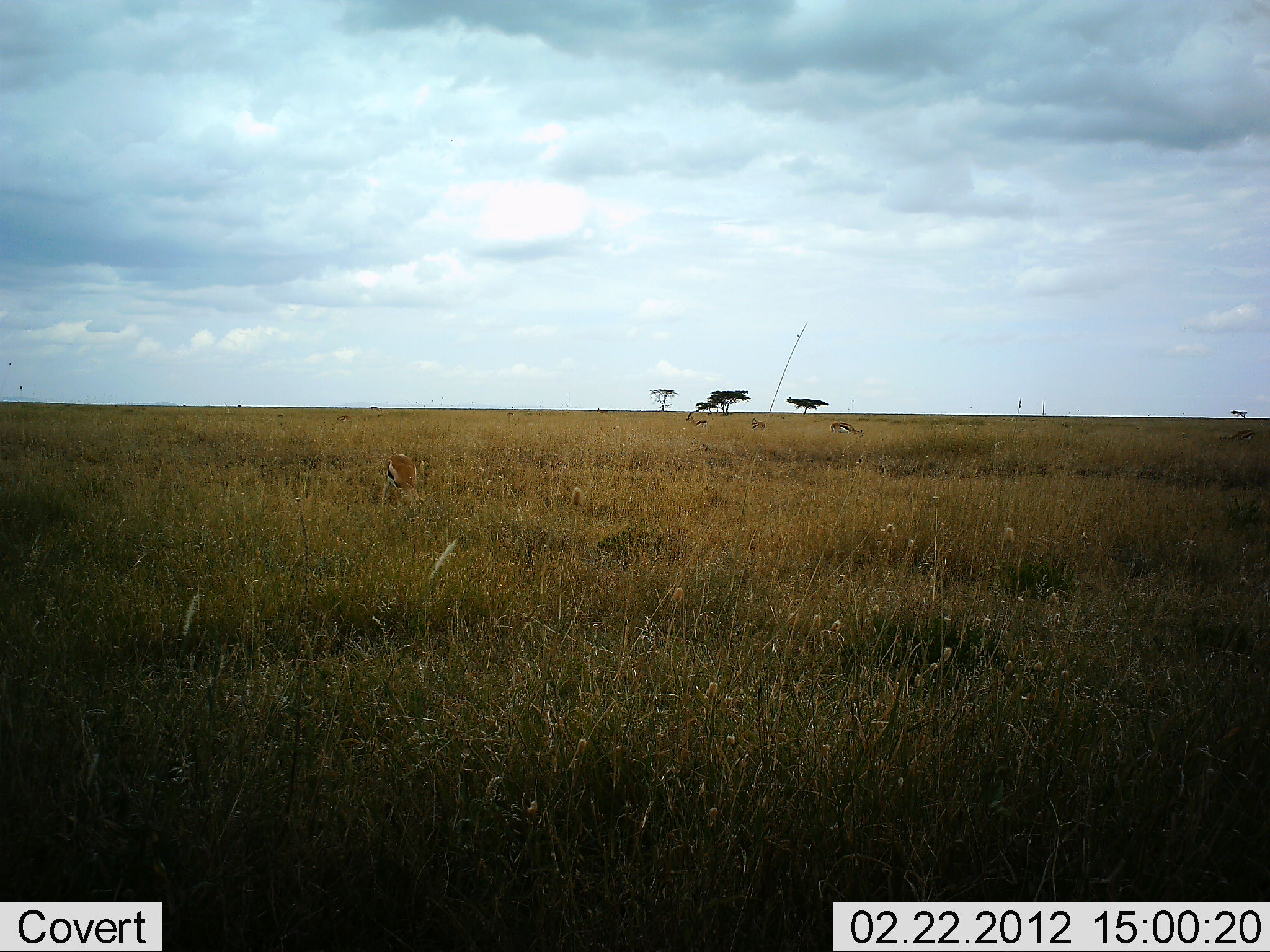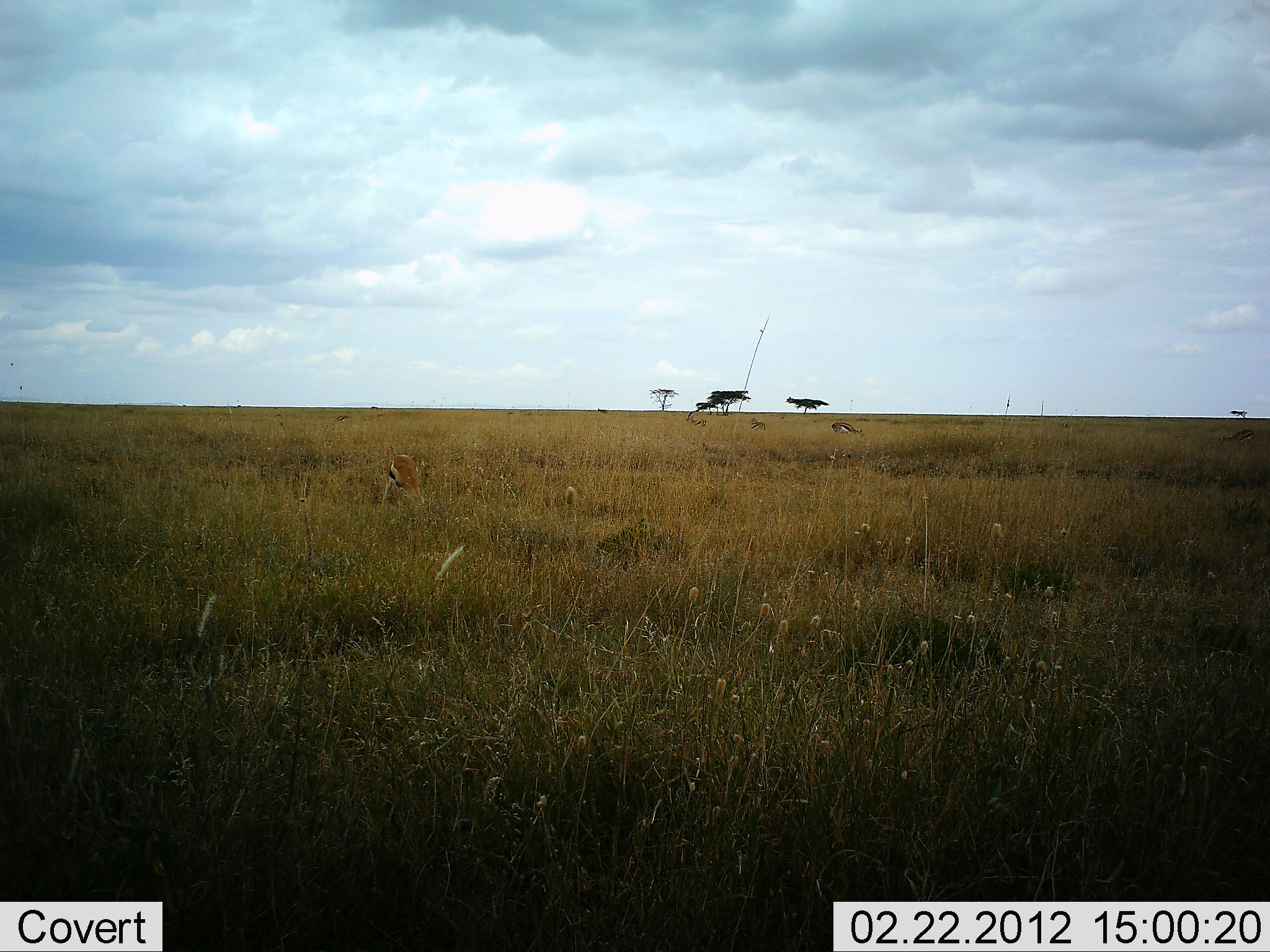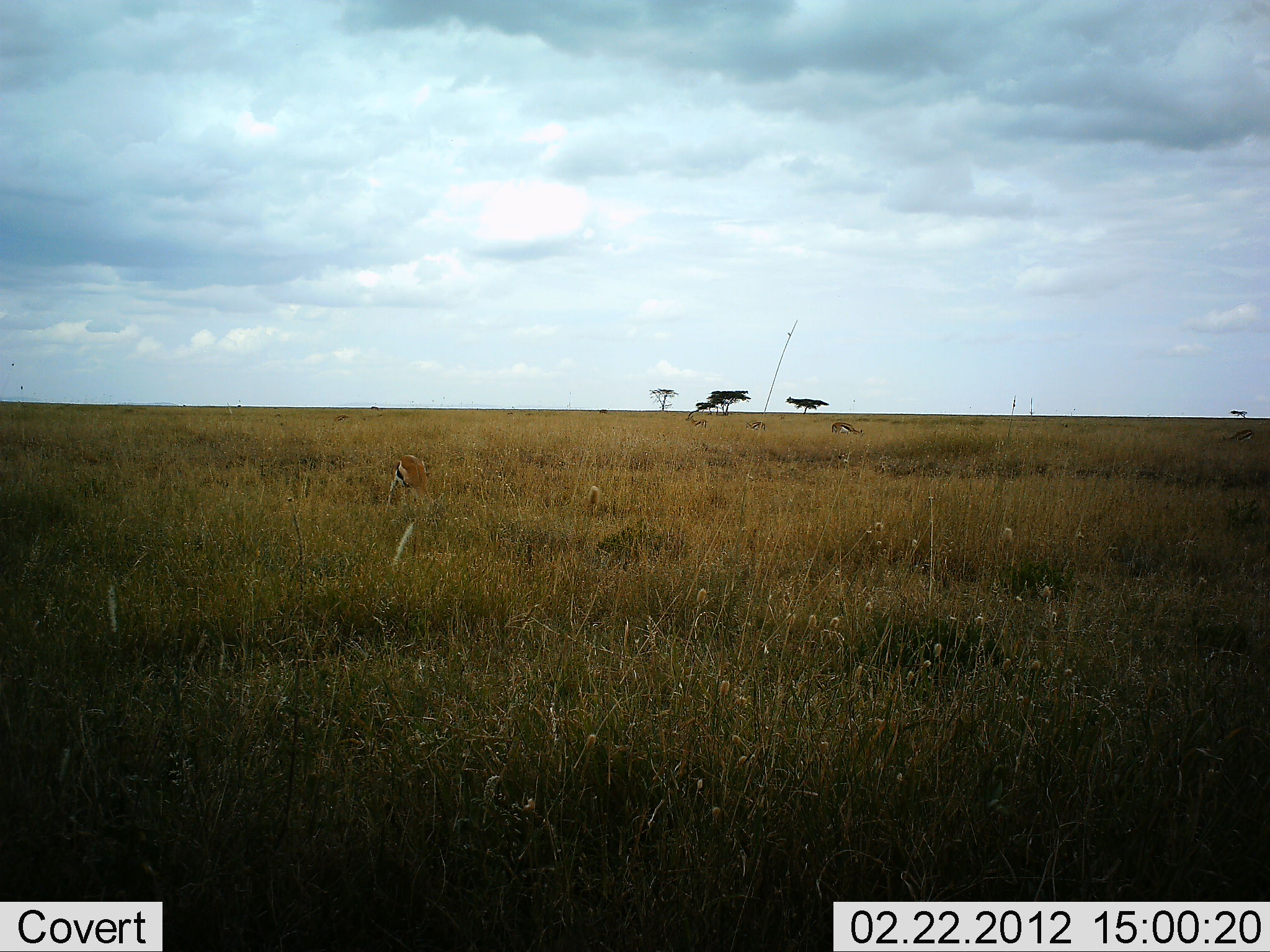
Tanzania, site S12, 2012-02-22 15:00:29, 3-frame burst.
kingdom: Animalia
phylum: Chordata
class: Mammalia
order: Artiodactyla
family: Bovidae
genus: Eudorcas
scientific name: Eudorcas thomsonii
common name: thomson's gazelle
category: gazellethomsons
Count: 4.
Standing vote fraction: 24%.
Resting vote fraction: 0%.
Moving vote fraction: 0%.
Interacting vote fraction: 0%.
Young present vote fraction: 6%.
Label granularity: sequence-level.